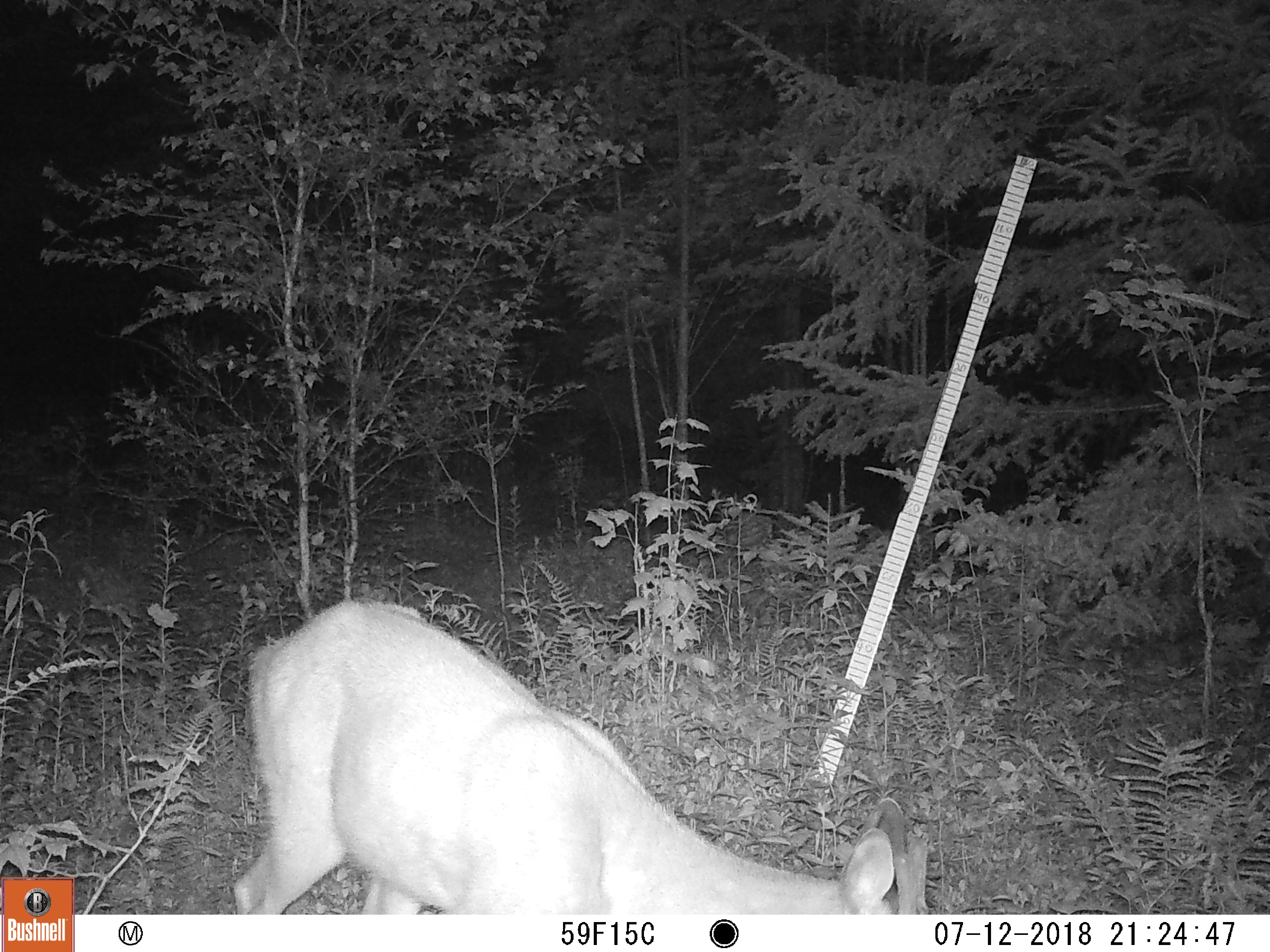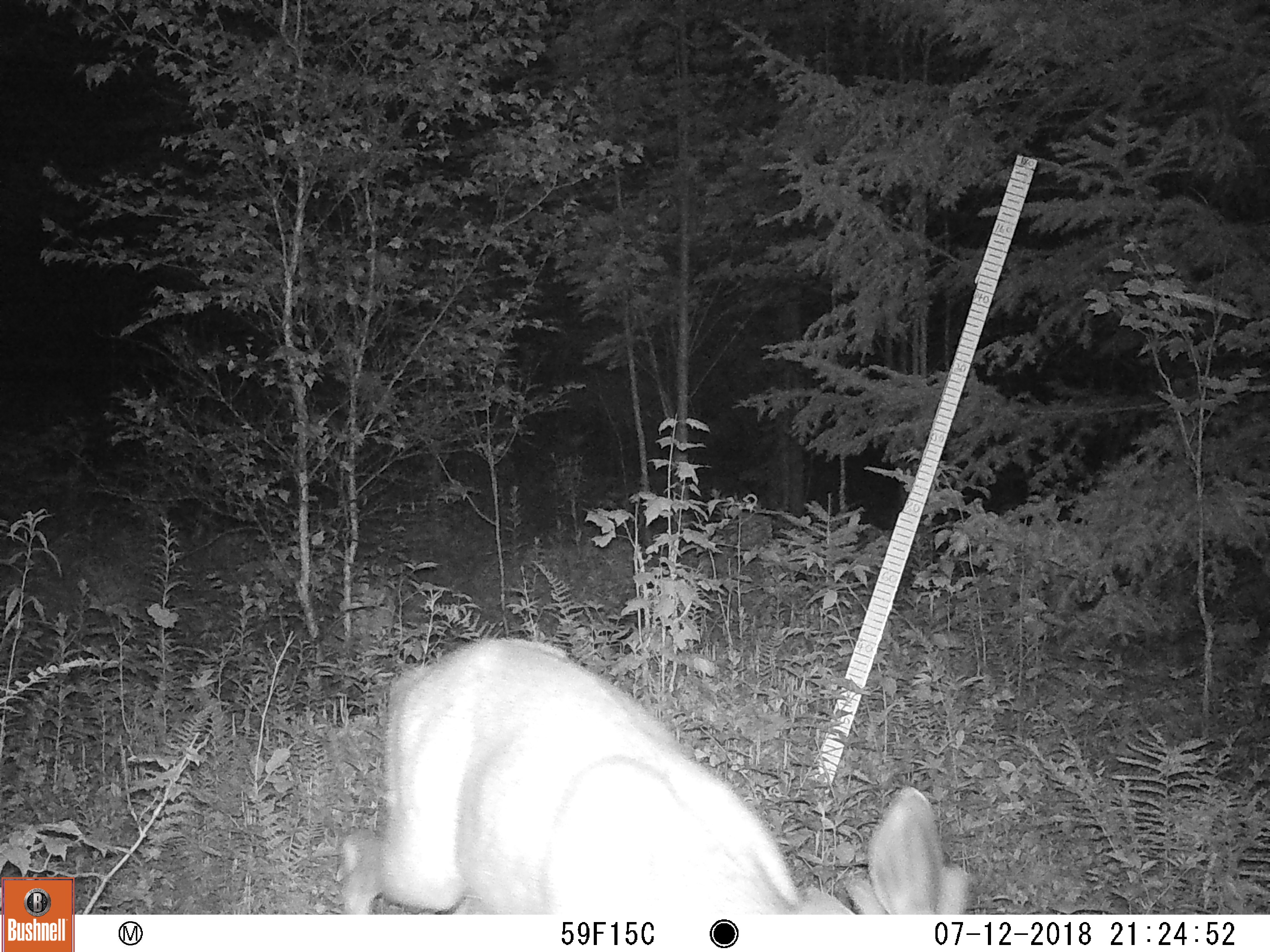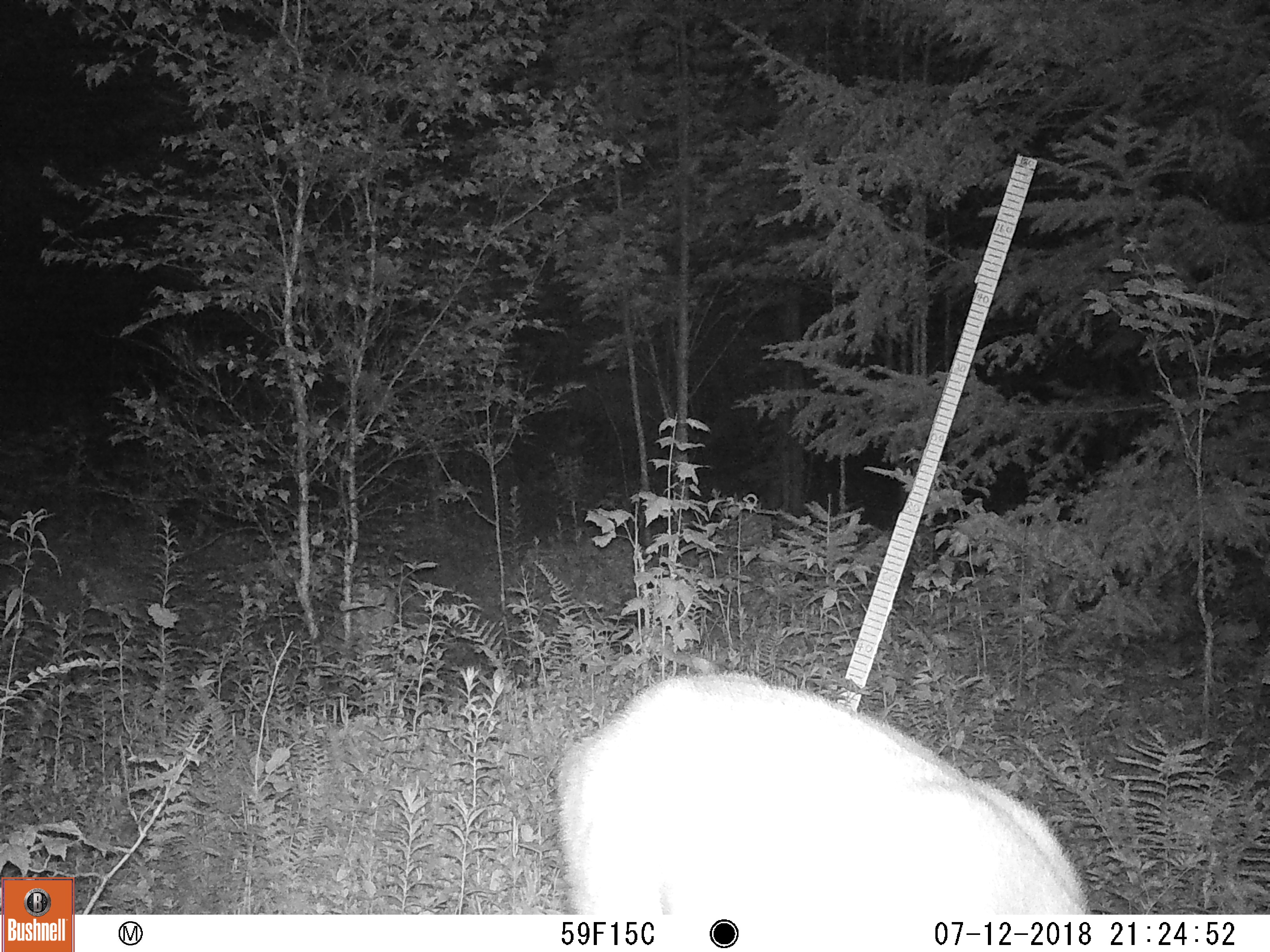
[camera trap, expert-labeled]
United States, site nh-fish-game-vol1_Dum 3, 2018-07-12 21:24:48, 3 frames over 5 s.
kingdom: Animalia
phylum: Chordata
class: Mammalia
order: Artiodactyla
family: Cervidae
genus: Odocoileus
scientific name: Odocoileus virginianus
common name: white-tailed deer